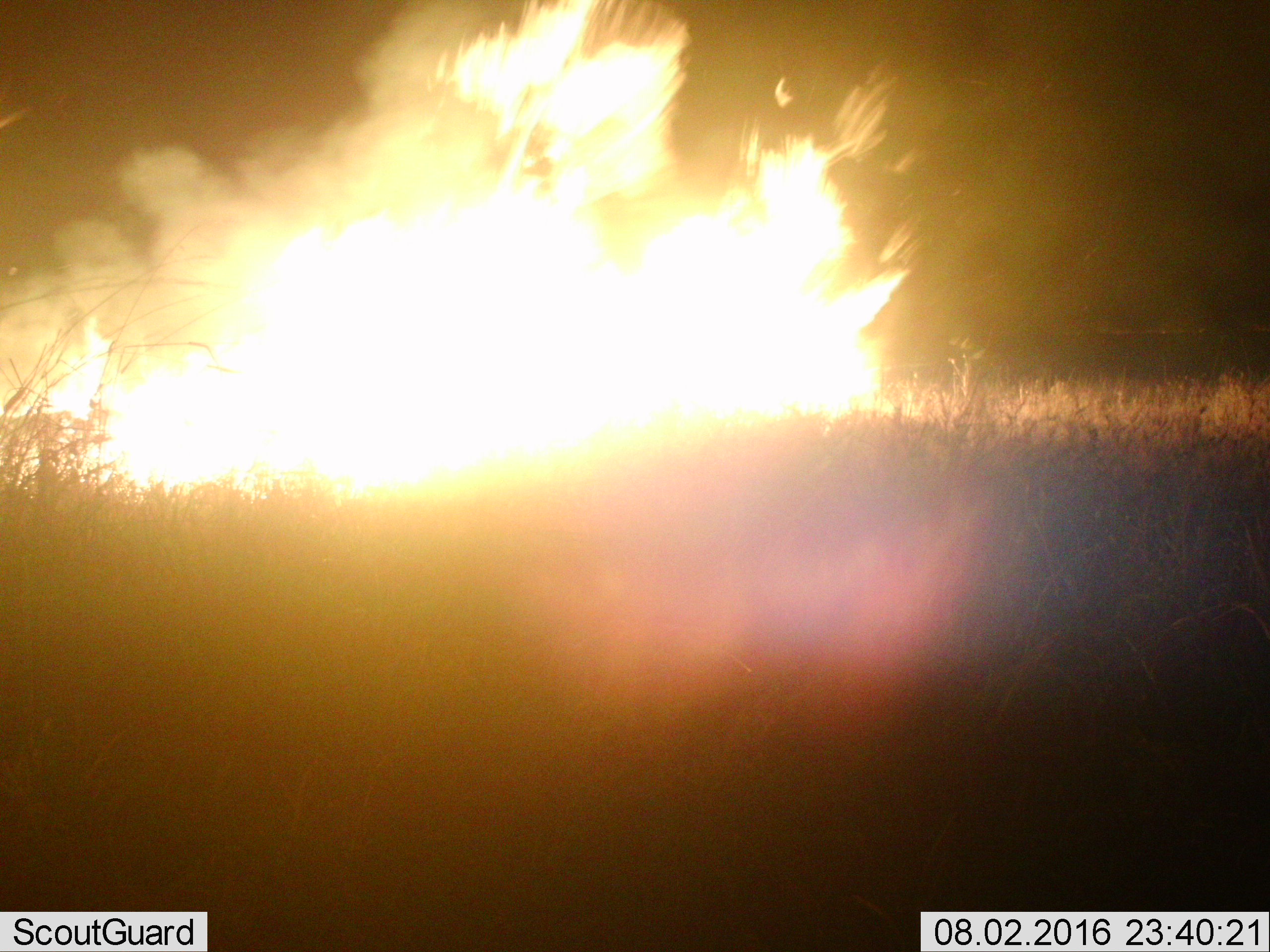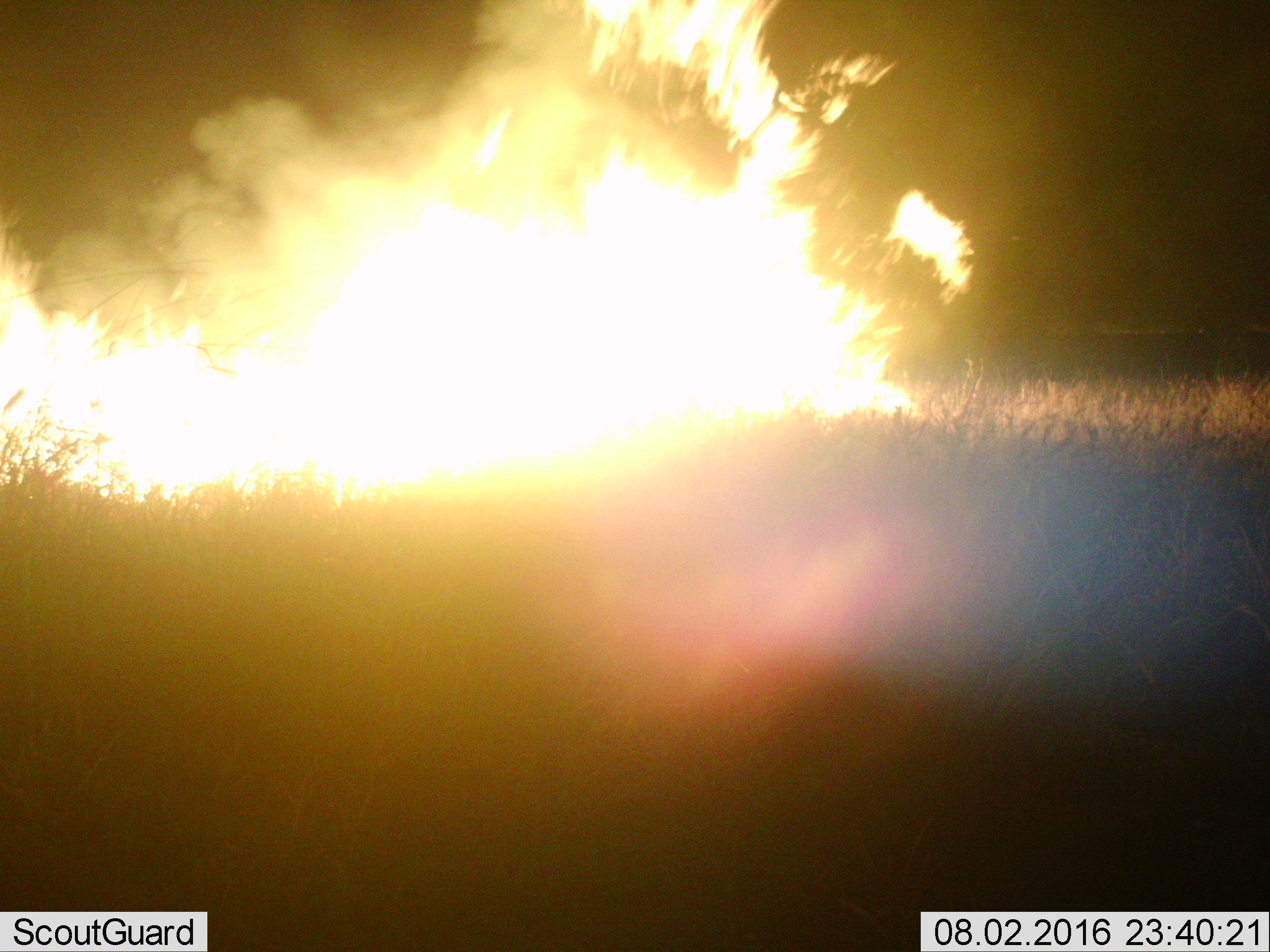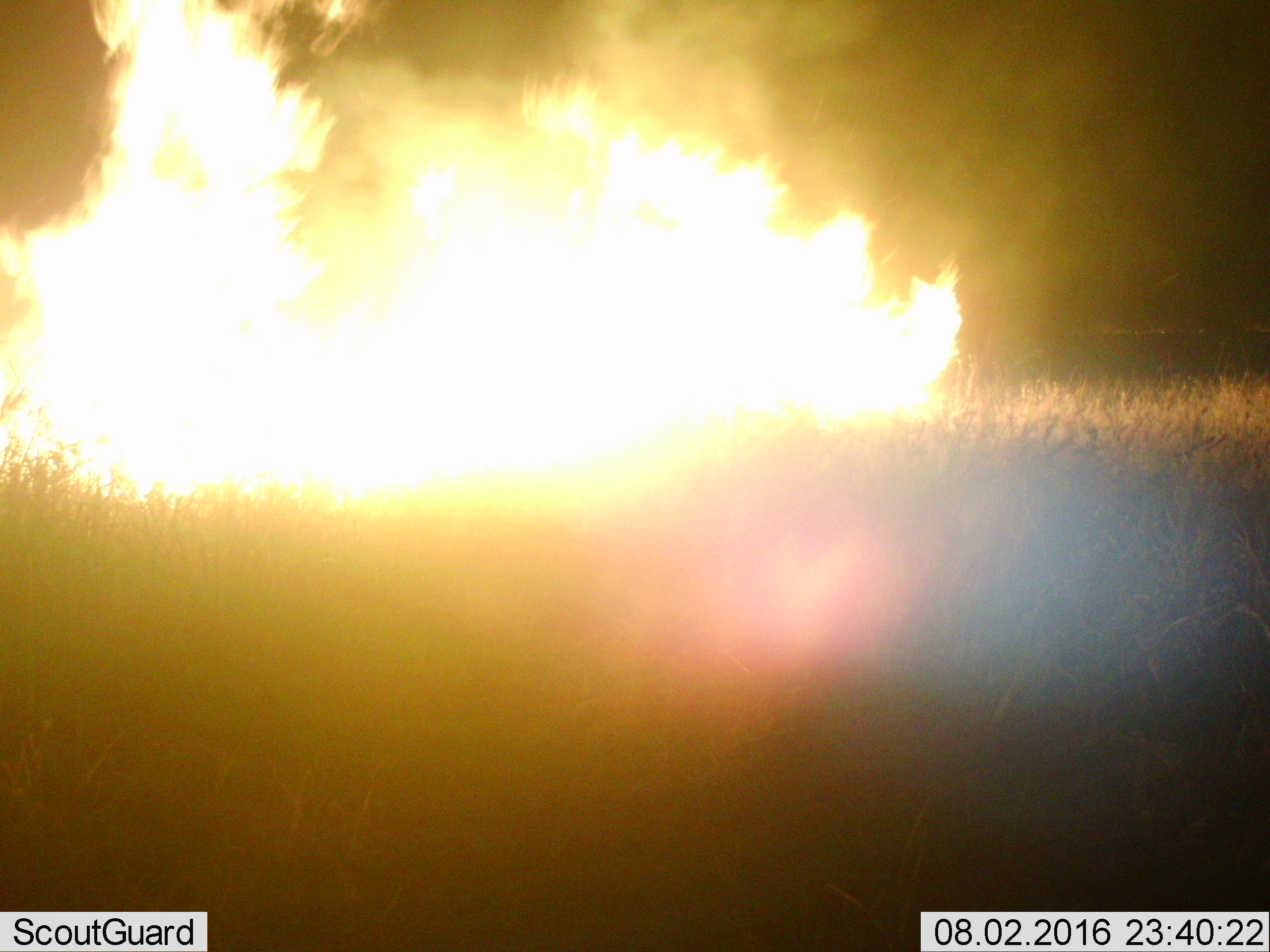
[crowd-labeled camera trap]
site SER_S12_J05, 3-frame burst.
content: unidentified animal